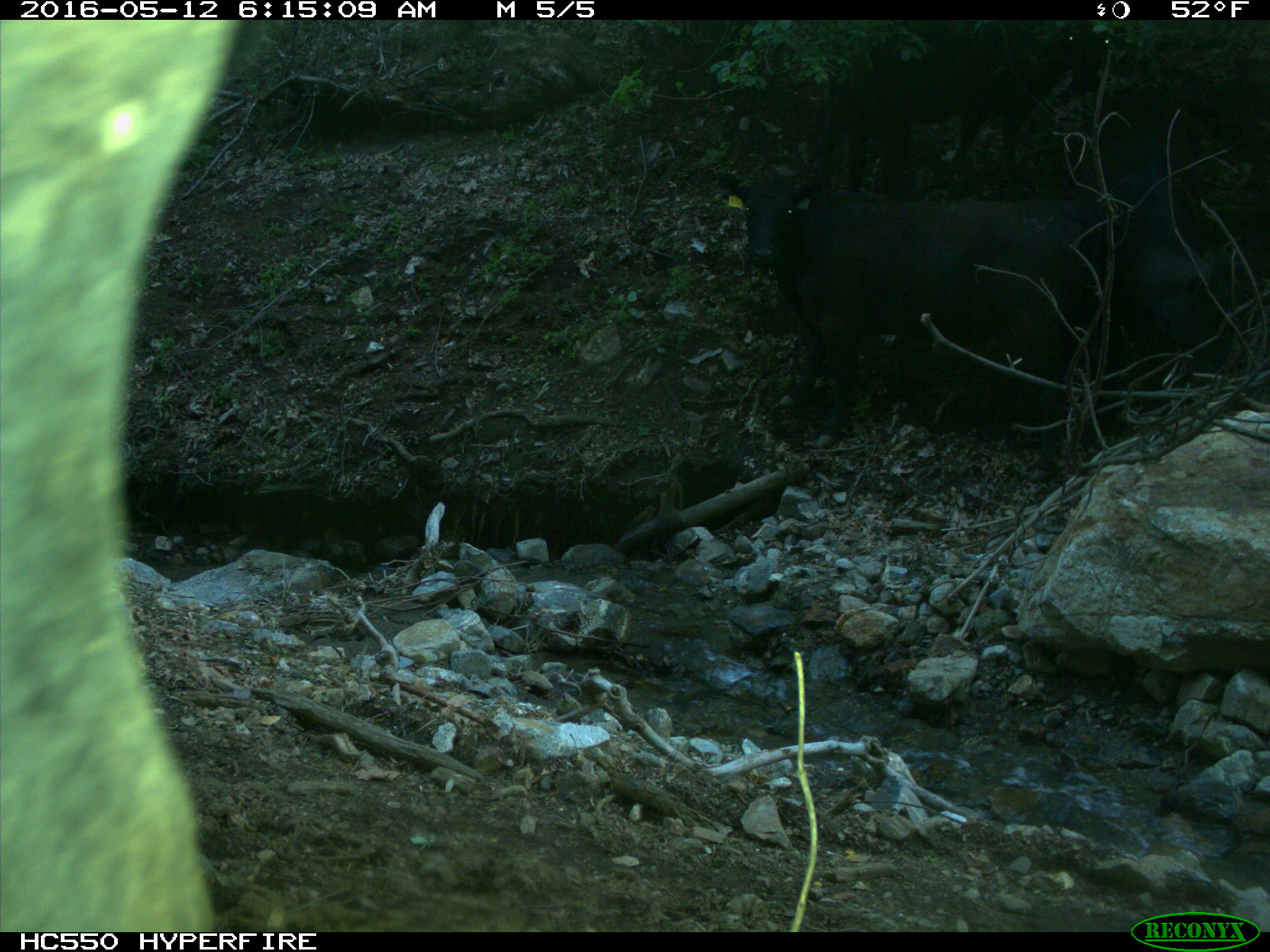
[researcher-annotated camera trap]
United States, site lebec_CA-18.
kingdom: Animalia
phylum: Chordata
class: Mammalia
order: Artiodactyla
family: Bovidae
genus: Bos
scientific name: Bos taurus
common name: domestic cow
Bos taurus (domestic cow).